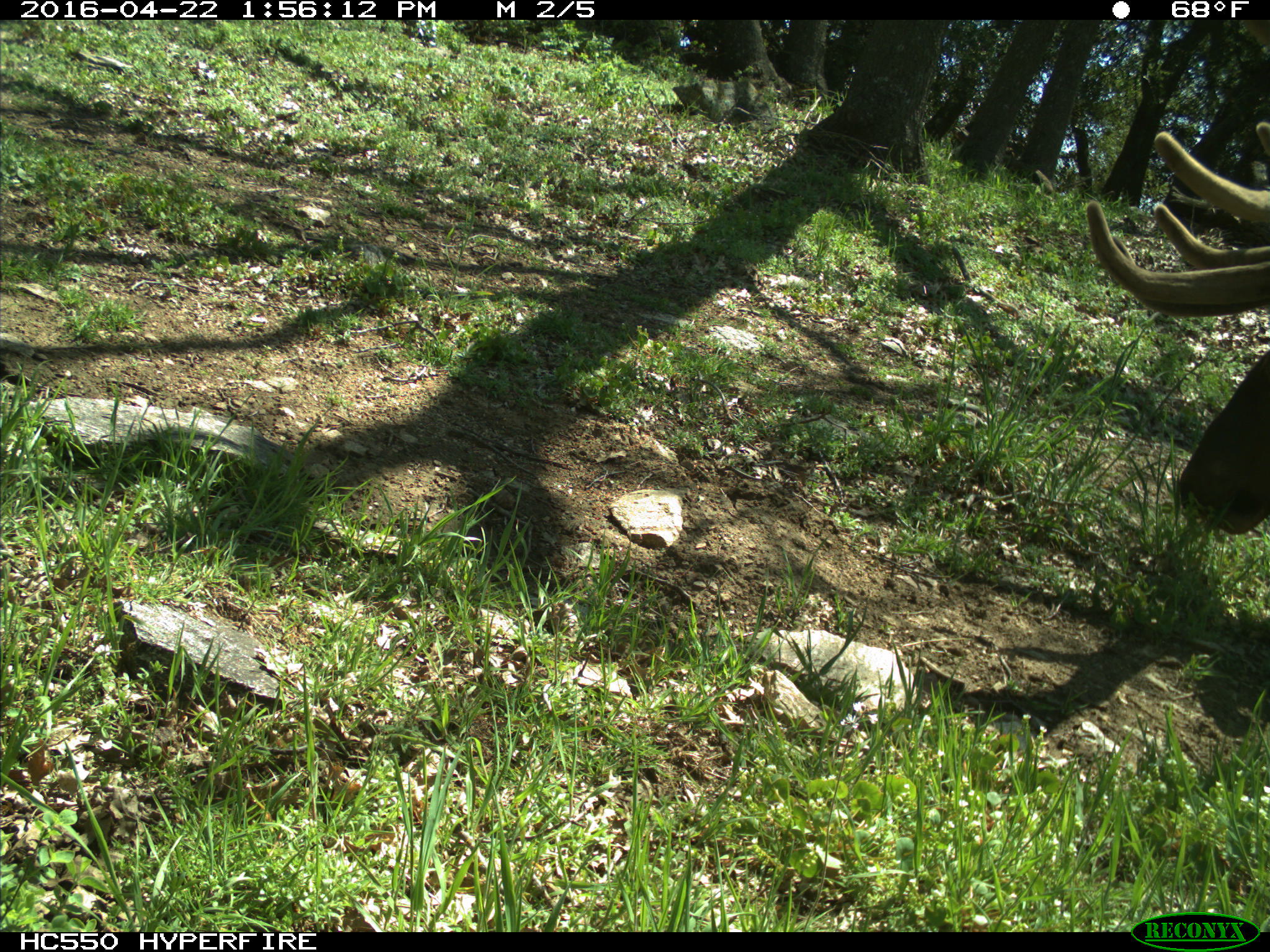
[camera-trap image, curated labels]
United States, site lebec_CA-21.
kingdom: Animalia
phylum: Chordata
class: Mammalia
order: Artiodactyla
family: Cervidae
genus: Cervus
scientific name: Cervus canadensis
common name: elk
Cervus canadensis (elk).